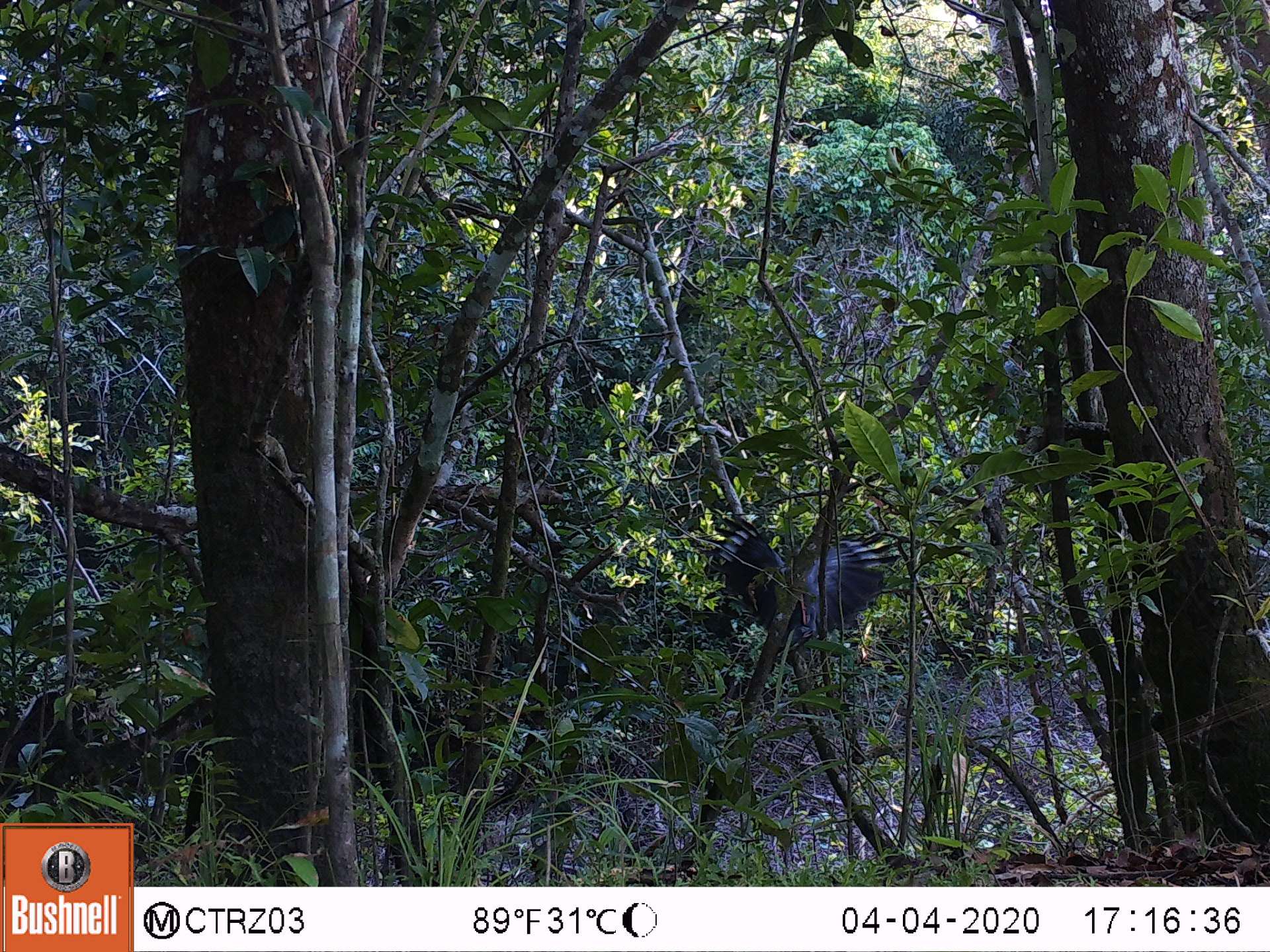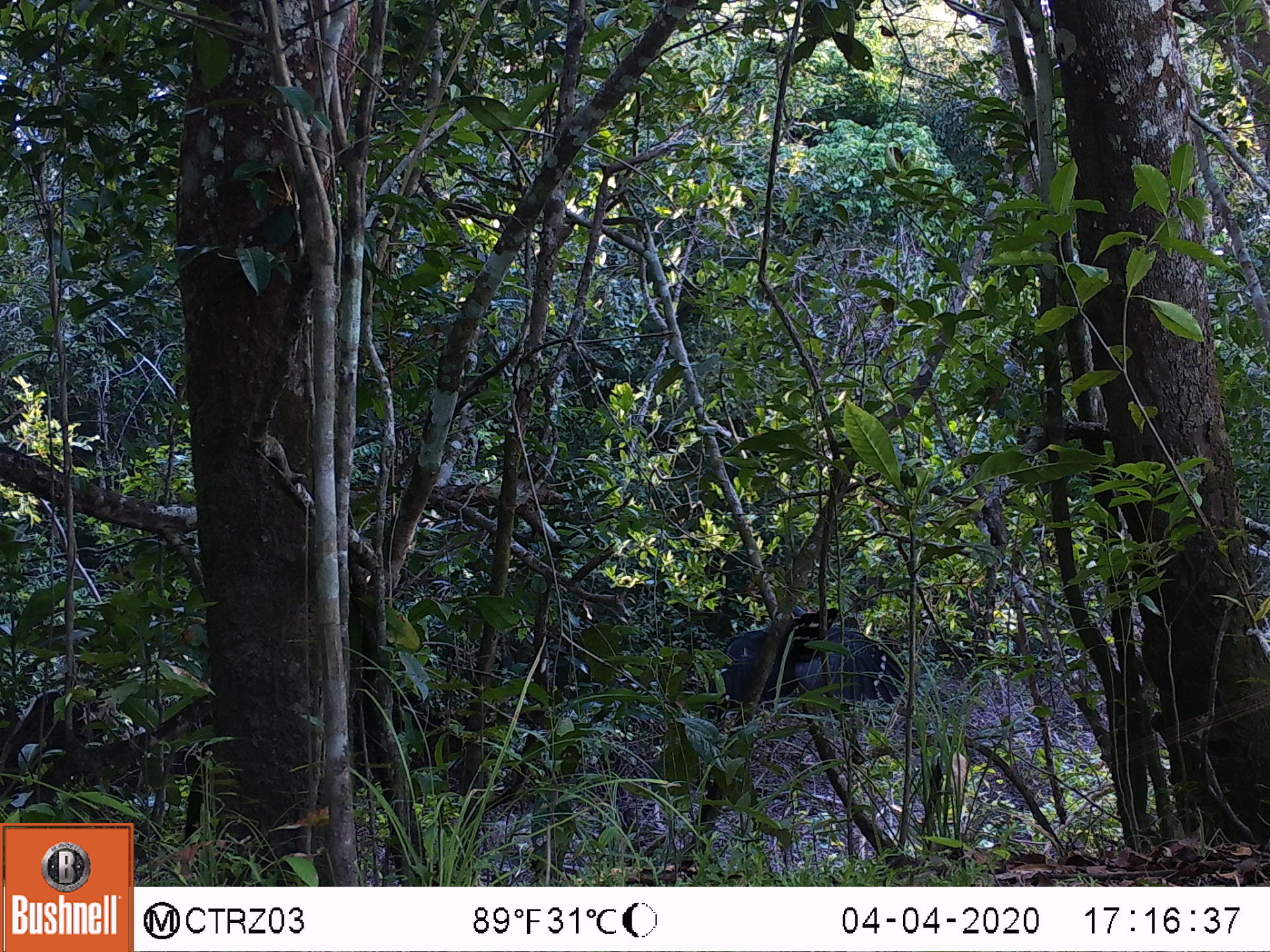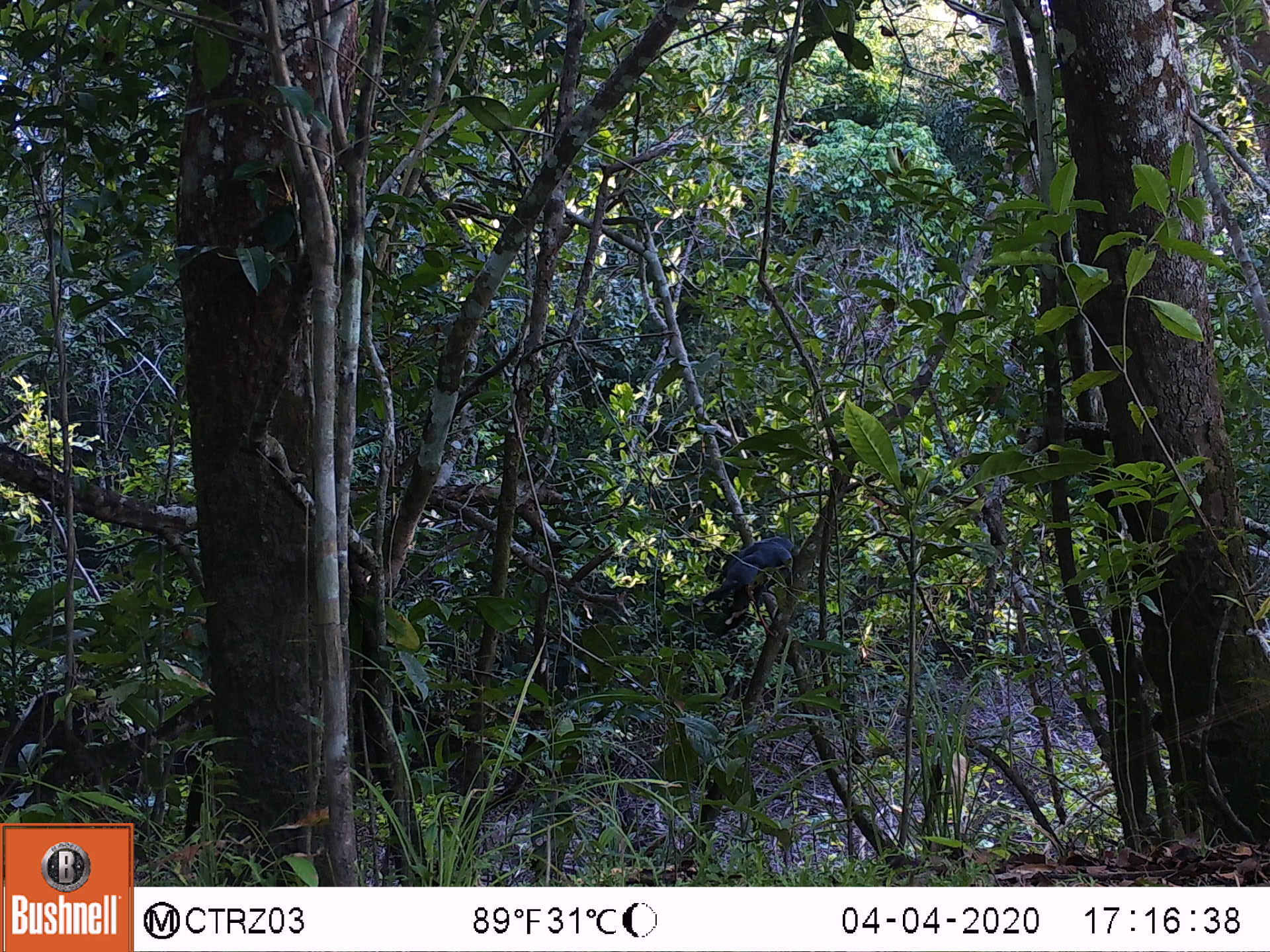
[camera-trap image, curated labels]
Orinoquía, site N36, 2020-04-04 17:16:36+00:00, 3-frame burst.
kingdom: Animalia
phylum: Chordata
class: Aves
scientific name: Aves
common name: bird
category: unknown bird